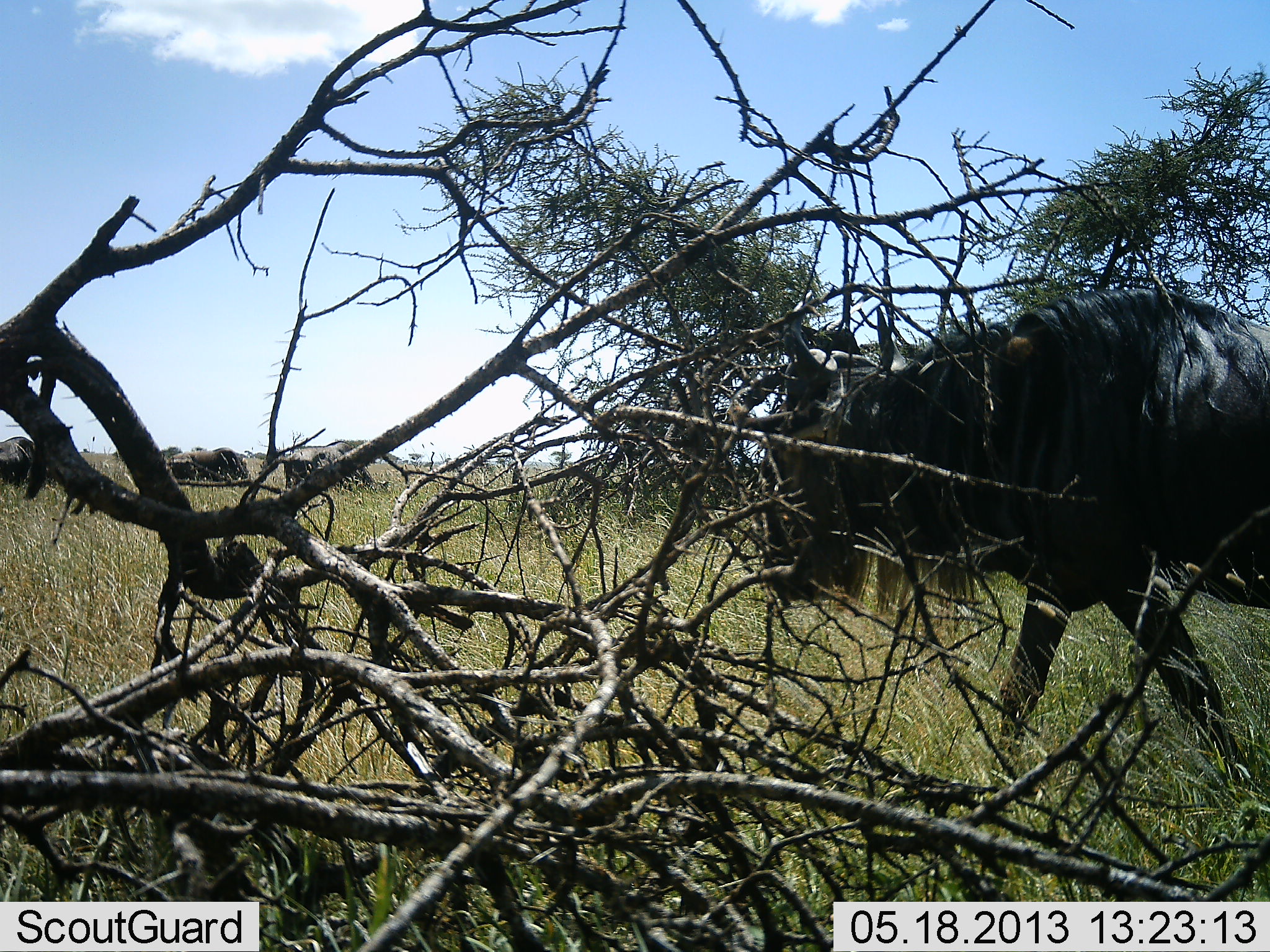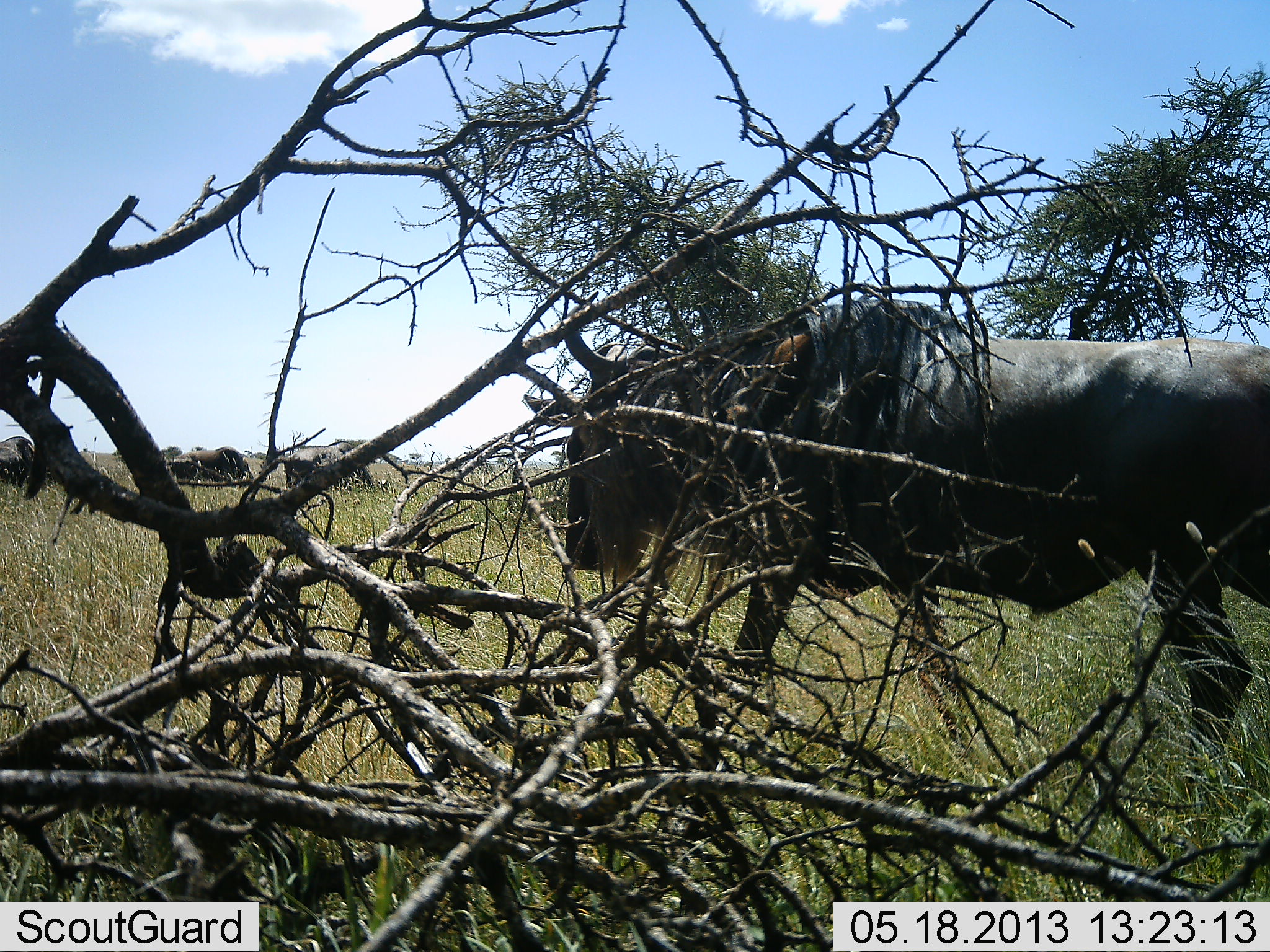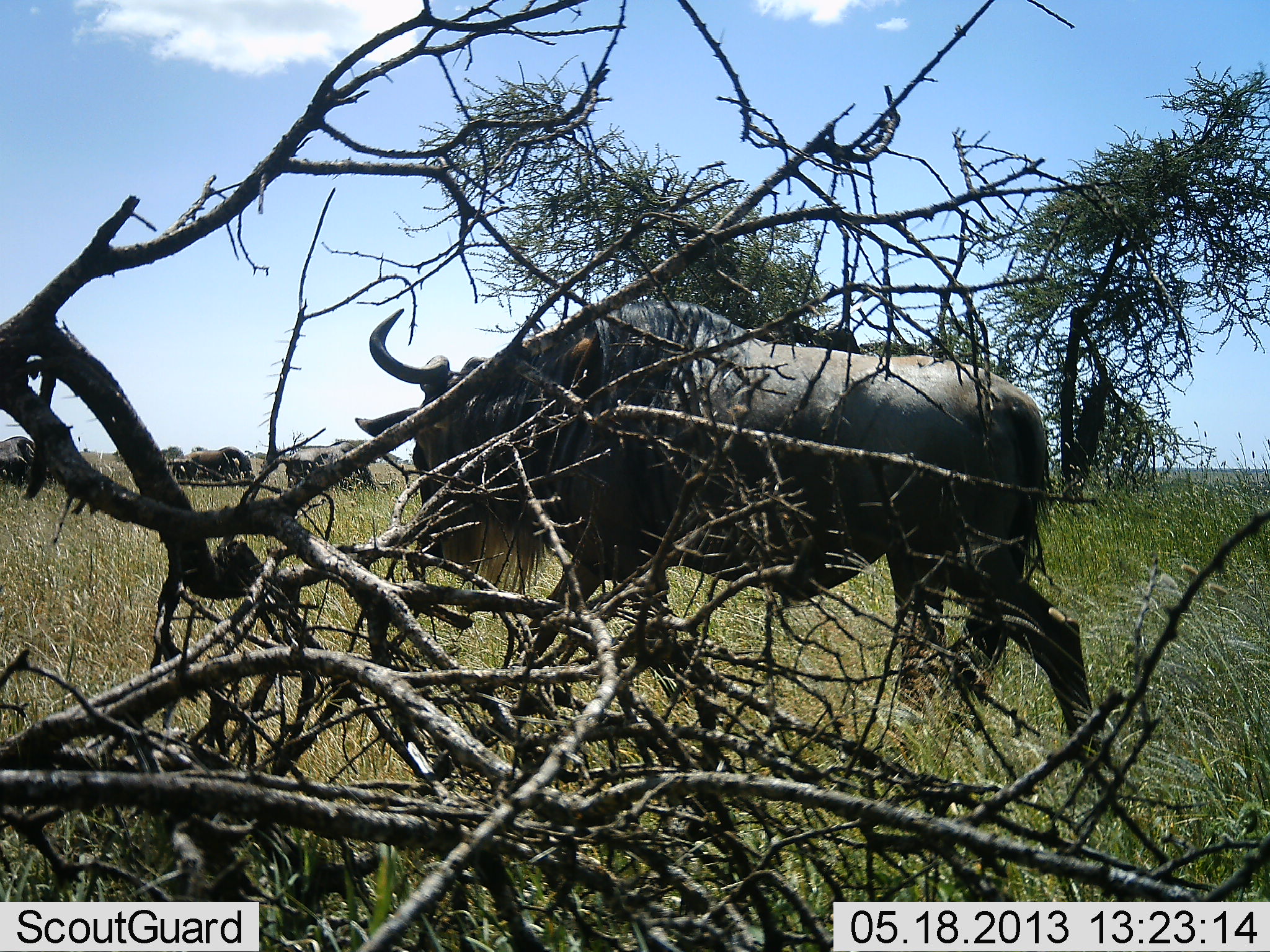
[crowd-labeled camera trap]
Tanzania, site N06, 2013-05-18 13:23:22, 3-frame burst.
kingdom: Animalia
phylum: Chordata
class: Mammalia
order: Artiodactyla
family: Bovidae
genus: Connochaetes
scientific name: Connochaetes taurinus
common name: blue wildebeest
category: wildebeest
Wildebeest (blue wildebeest) (Connochaetes taurinus), count 4. Behavior (volunteer vote fractions): standing 28%, resting 3%, moving 79%, interacting 7%. Young present (vote fraction): 3%. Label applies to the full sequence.